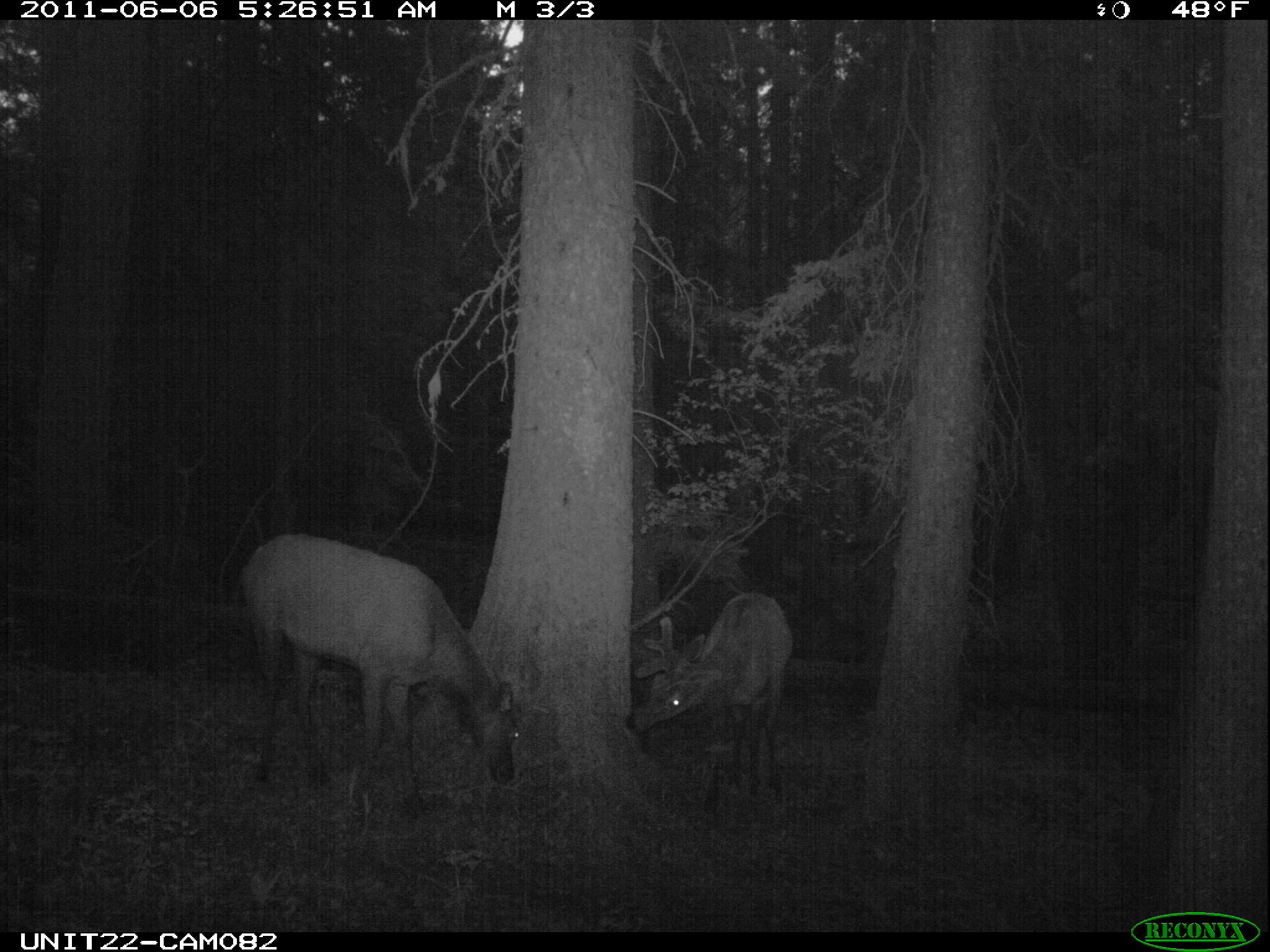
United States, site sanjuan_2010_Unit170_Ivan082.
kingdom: Animalia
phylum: Chordata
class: Mammalia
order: Artiodactyla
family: Cervidae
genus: Cervus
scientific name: Cervus elaphus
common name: red deer